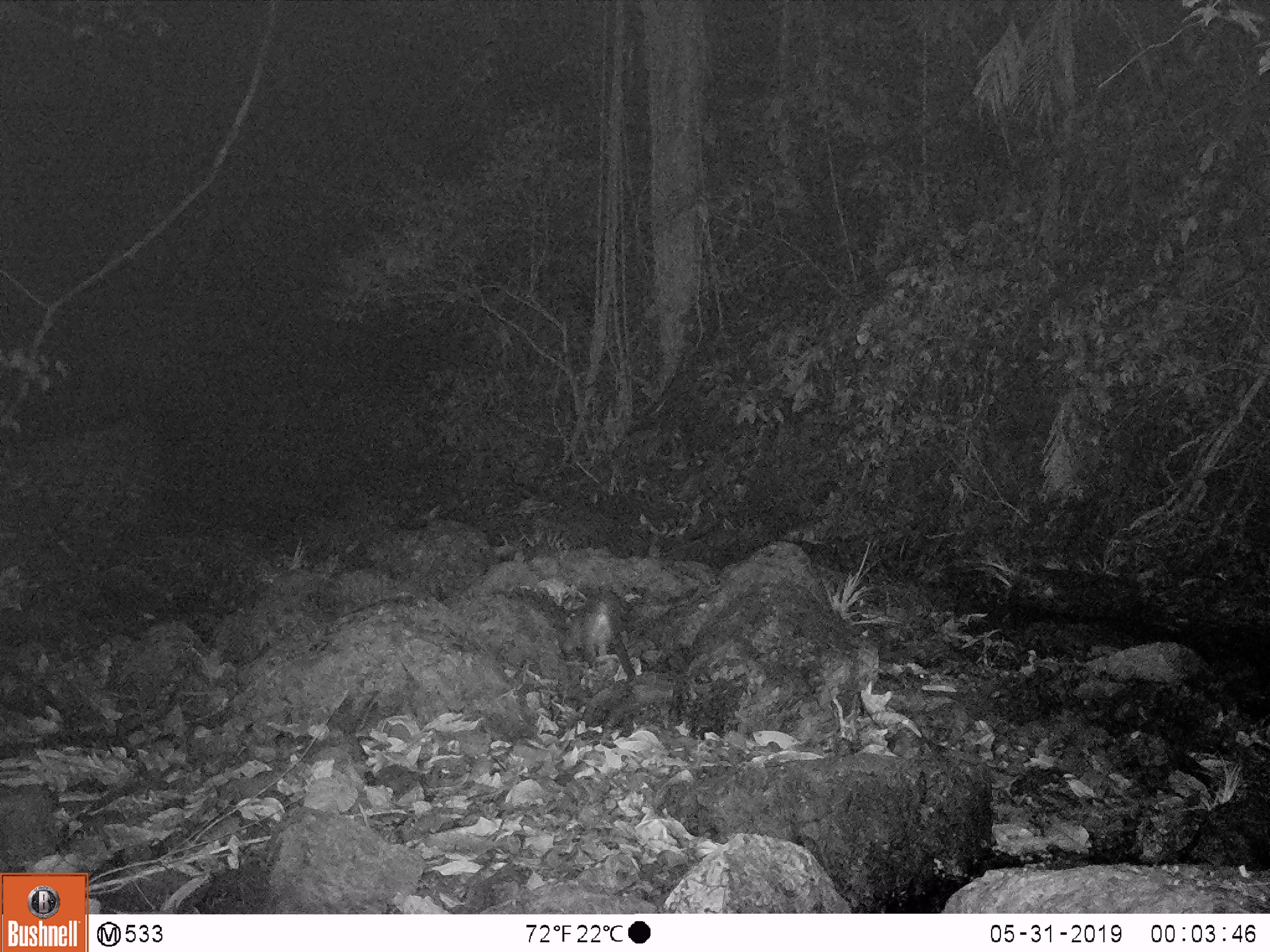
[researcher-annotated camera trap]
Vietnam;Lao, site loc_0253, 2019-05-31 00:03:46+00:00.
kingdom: Animalia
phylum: Chordata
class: Mammalia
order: Carnivora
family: Viverridae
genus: Paguma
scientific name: Paguma larvata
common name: masked palm civet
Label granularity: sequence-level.